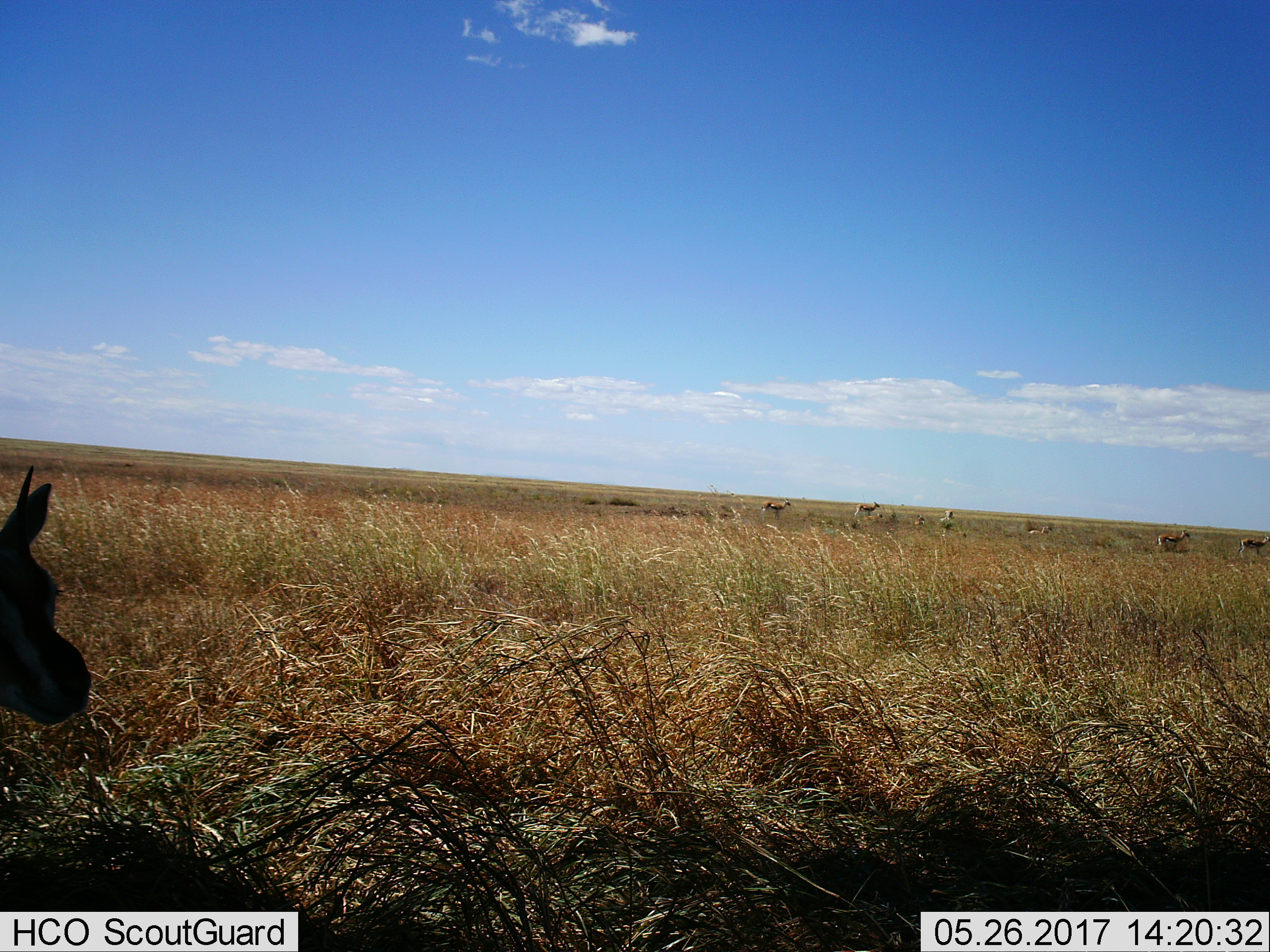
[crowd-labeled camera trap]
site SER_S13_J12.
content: unidentified animal